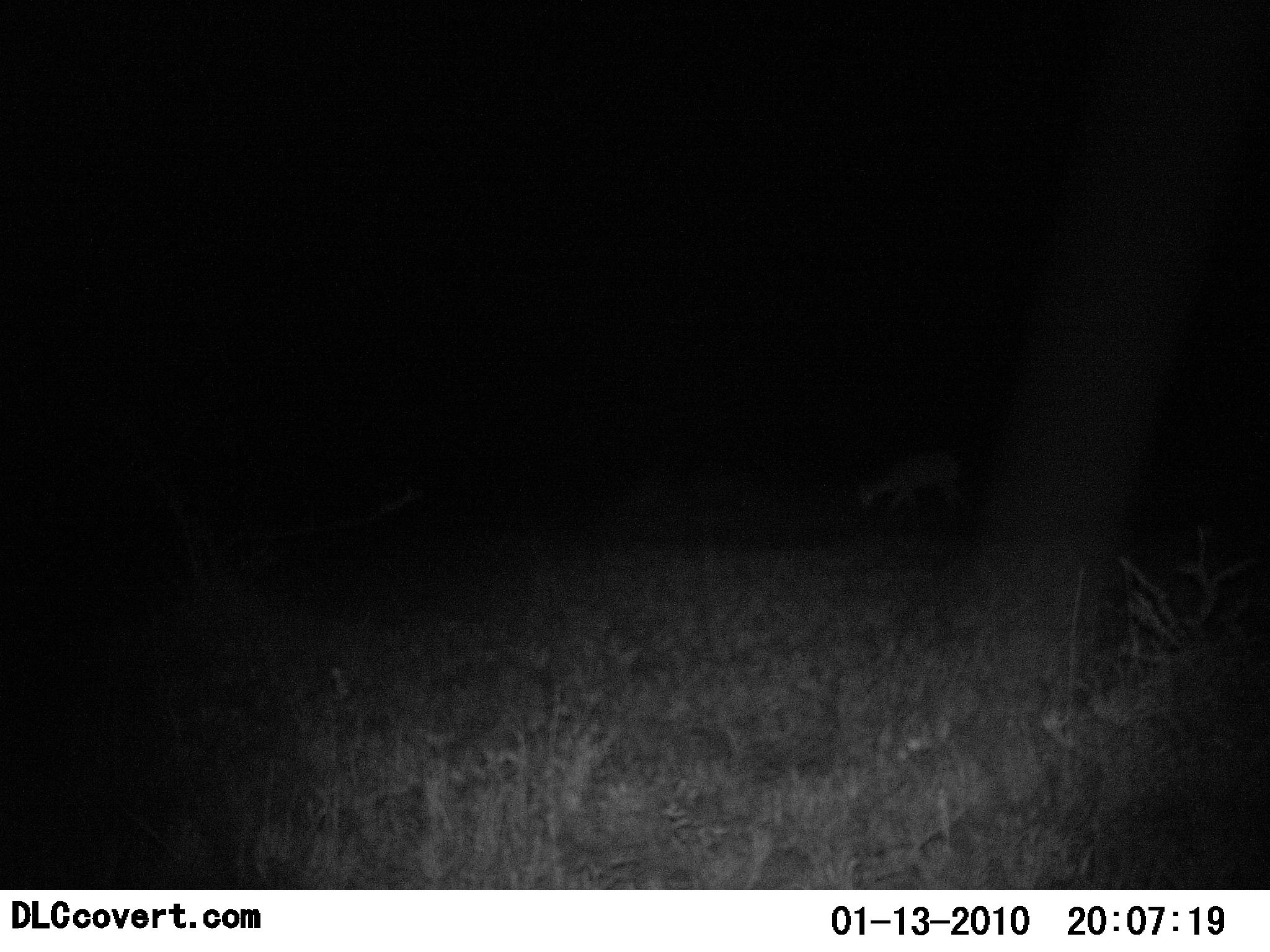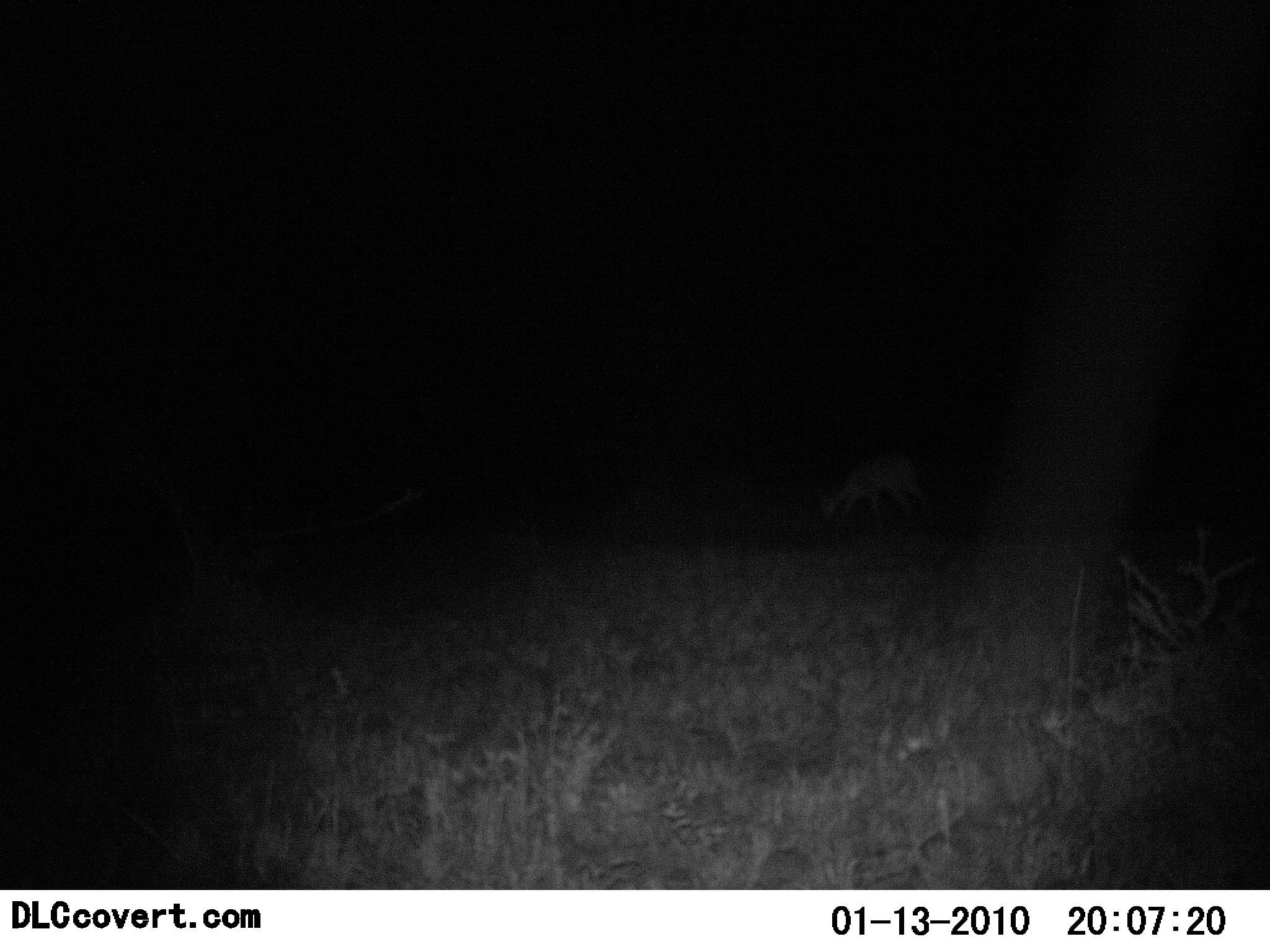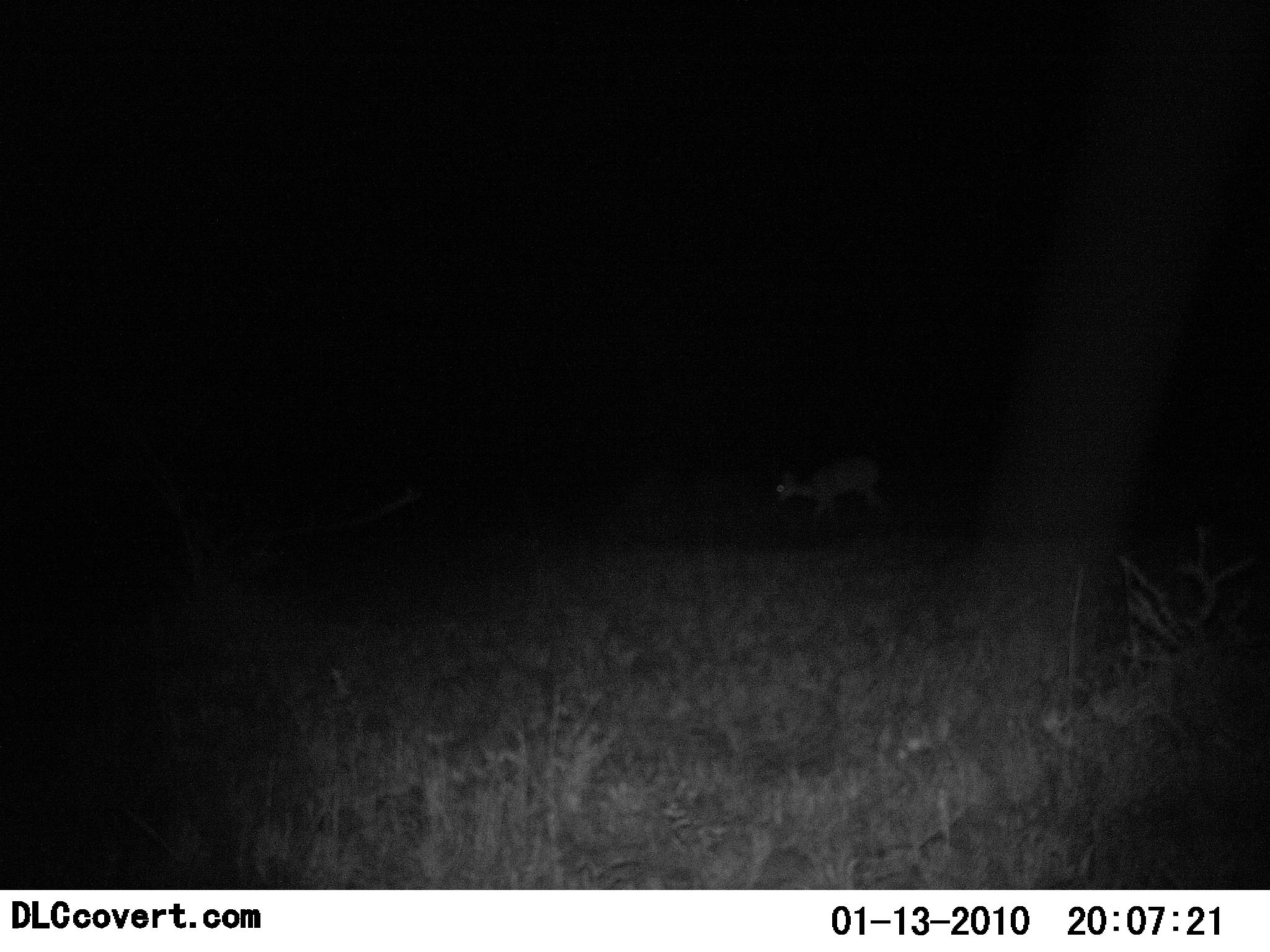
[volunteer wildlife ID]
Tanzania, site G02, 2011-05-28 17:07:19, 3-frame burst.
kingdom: Animalia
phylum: Chordata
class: Mammalia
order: Artiodactyla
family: Bovidae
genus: Madoqua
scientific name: Madoqua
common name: dikdik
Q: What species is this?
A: Dikdik (Madoqua).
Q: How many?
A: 1.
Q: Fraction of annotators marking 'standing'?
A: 17%.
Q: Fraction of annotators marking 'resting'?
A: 0%.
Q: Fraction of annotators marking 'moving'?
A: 67%.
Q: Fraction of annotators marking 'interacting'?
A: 0%.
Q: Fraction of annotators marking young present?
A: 0%.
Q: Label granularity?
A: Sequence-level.